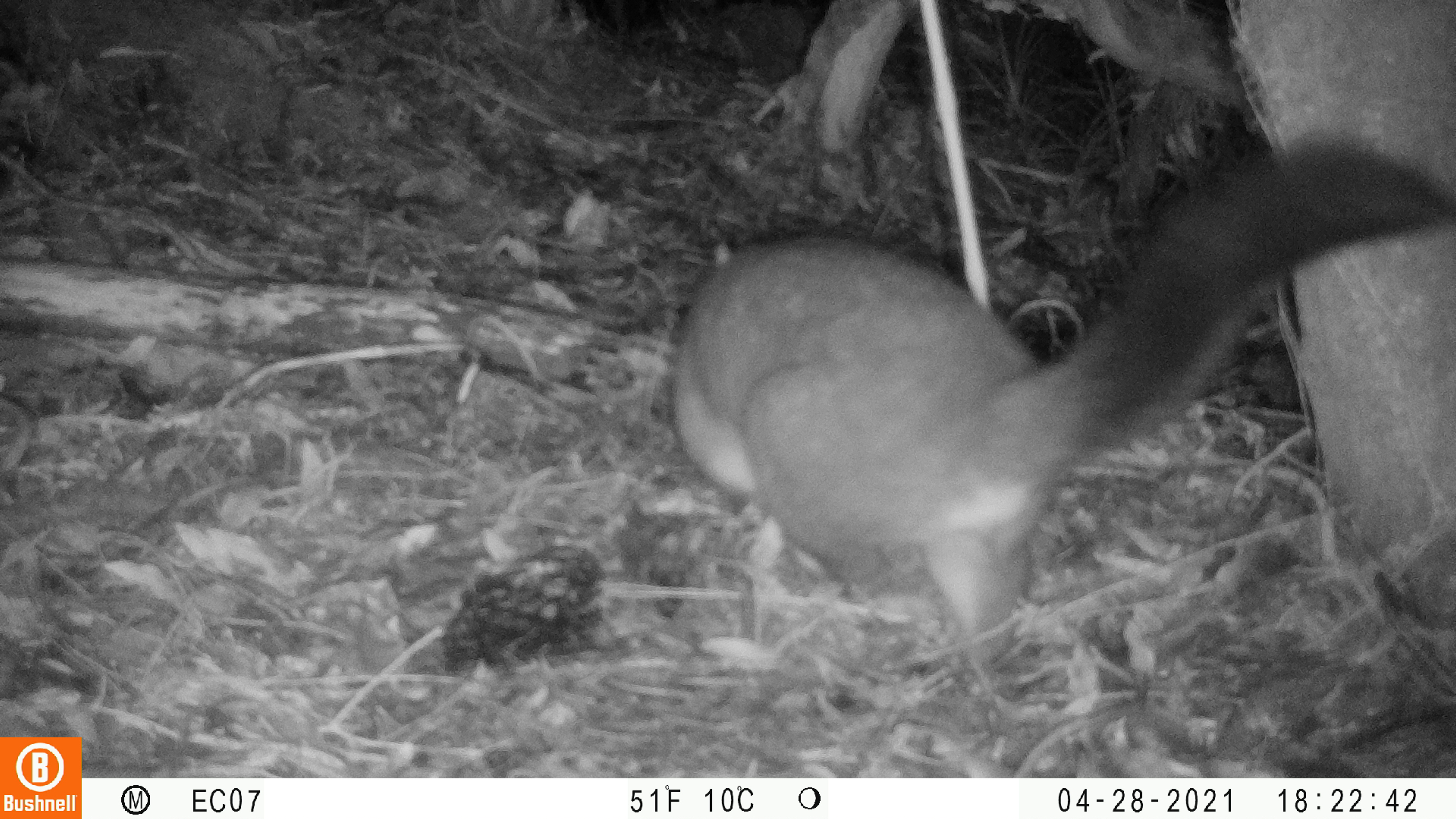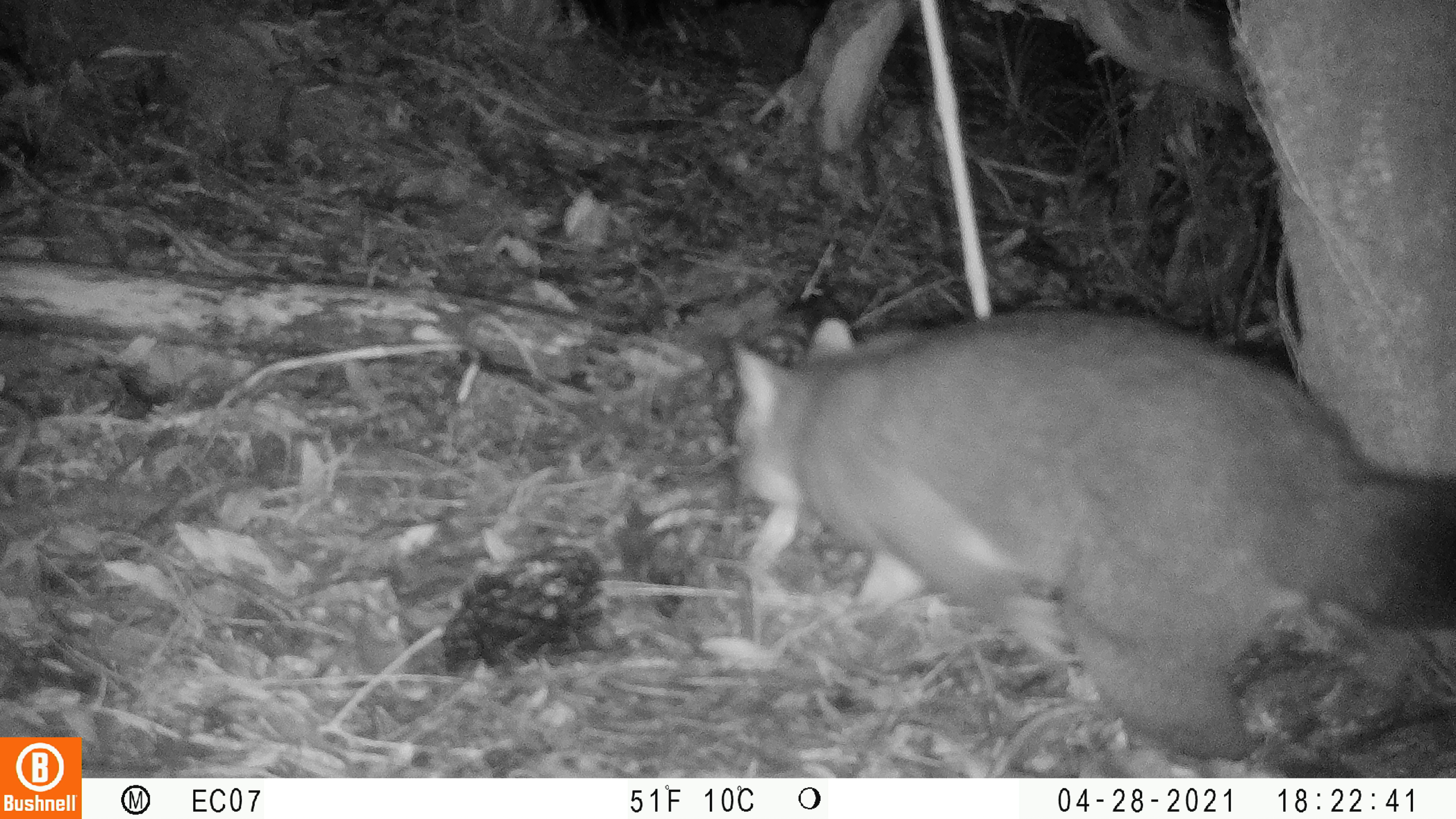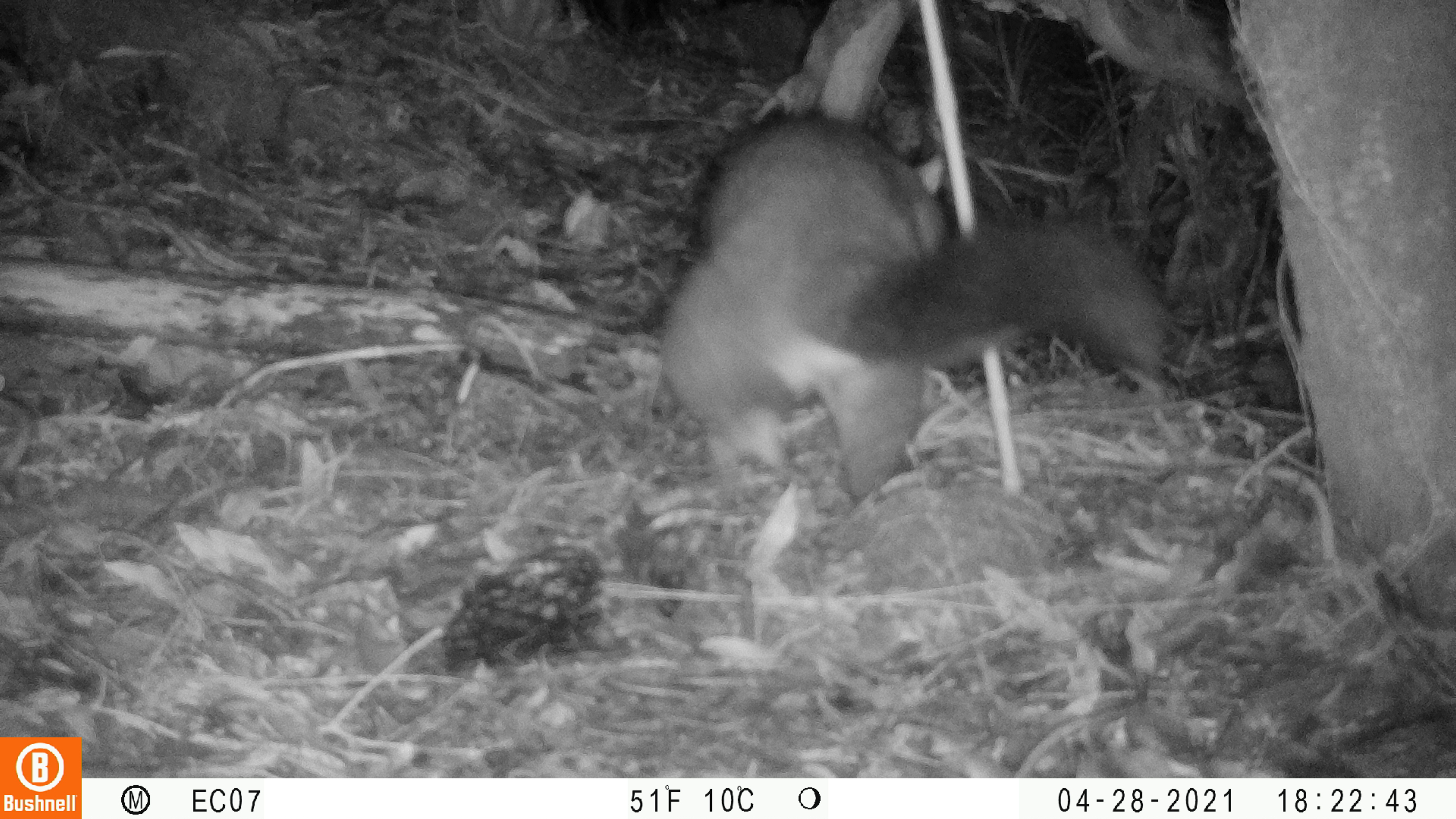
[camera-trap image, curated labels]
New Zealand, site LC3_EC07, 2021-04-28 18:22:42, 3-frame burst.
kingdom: Animalia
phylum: Chordata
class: Mammalia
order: Diprotodontia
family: Phalangeridae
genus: Trichosurus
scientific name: Trichosurus vulpecula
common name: common brushtail possum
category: possum